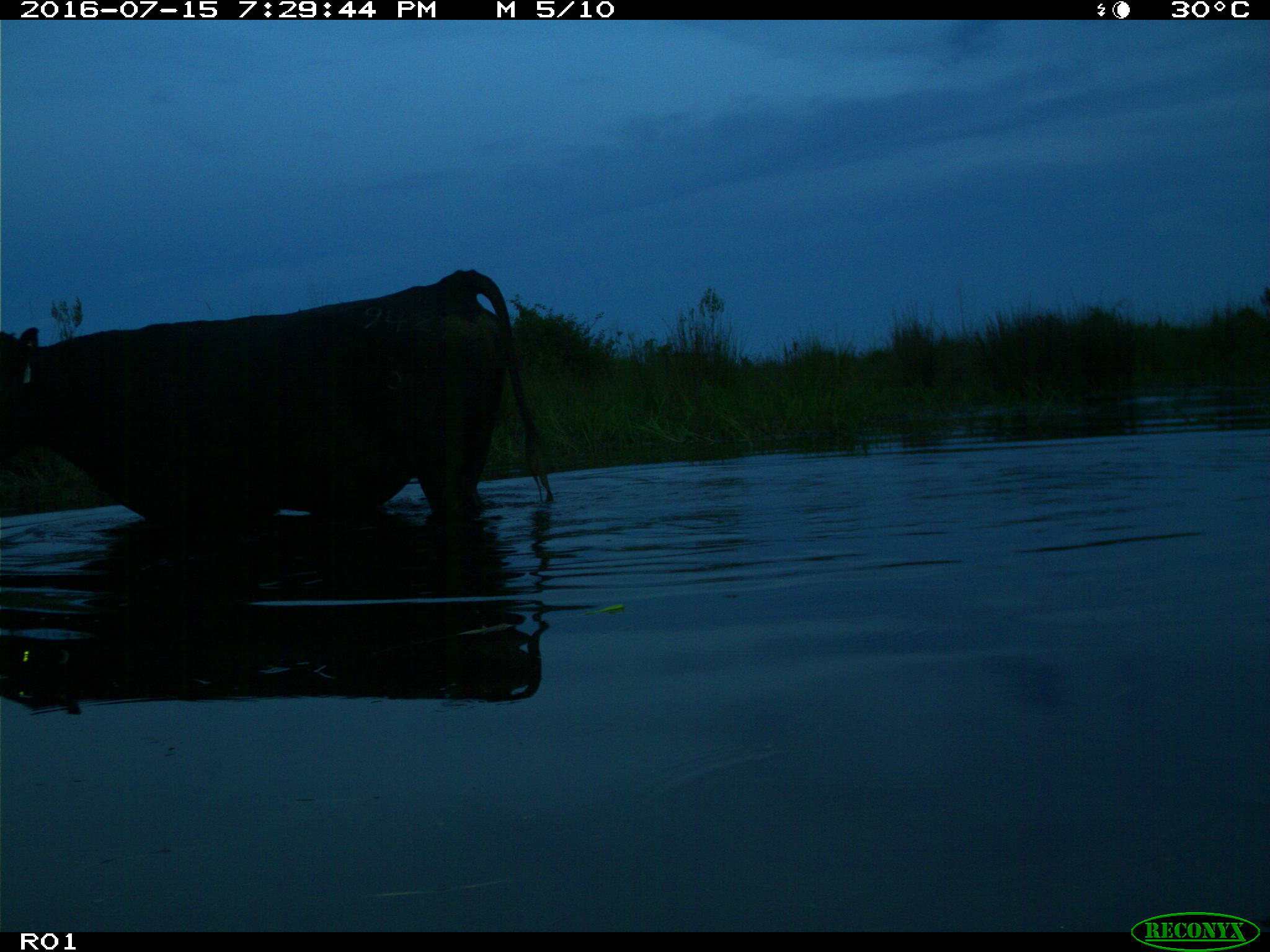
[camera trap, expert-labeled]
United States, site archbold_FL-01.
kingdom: Animalia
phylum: Chordata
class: Mammalia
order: Artiodactyla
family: Bovidae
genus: Bos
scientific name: Bos taurus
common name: domestic cow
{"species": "Bos taurus (domestic cow)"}